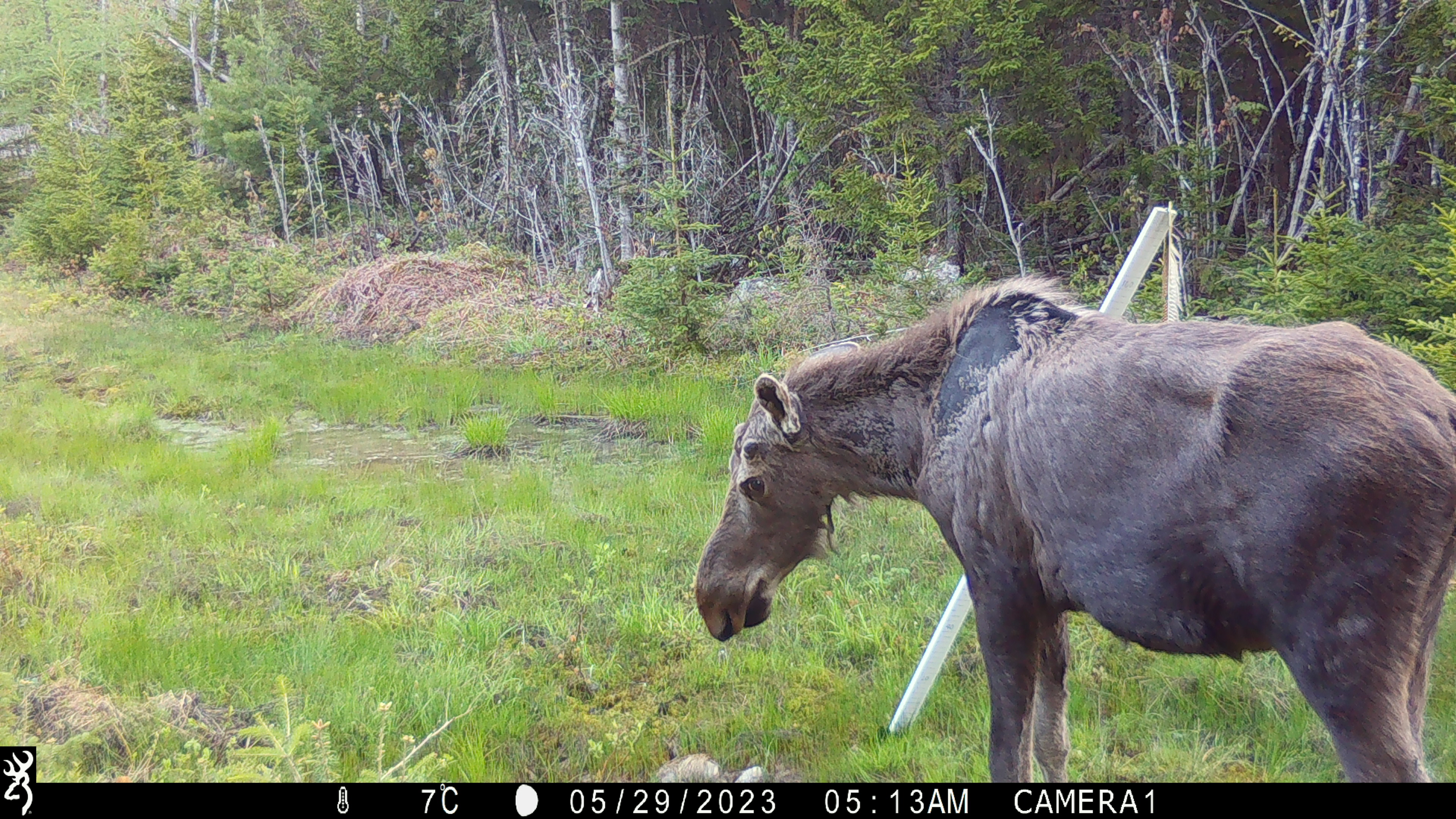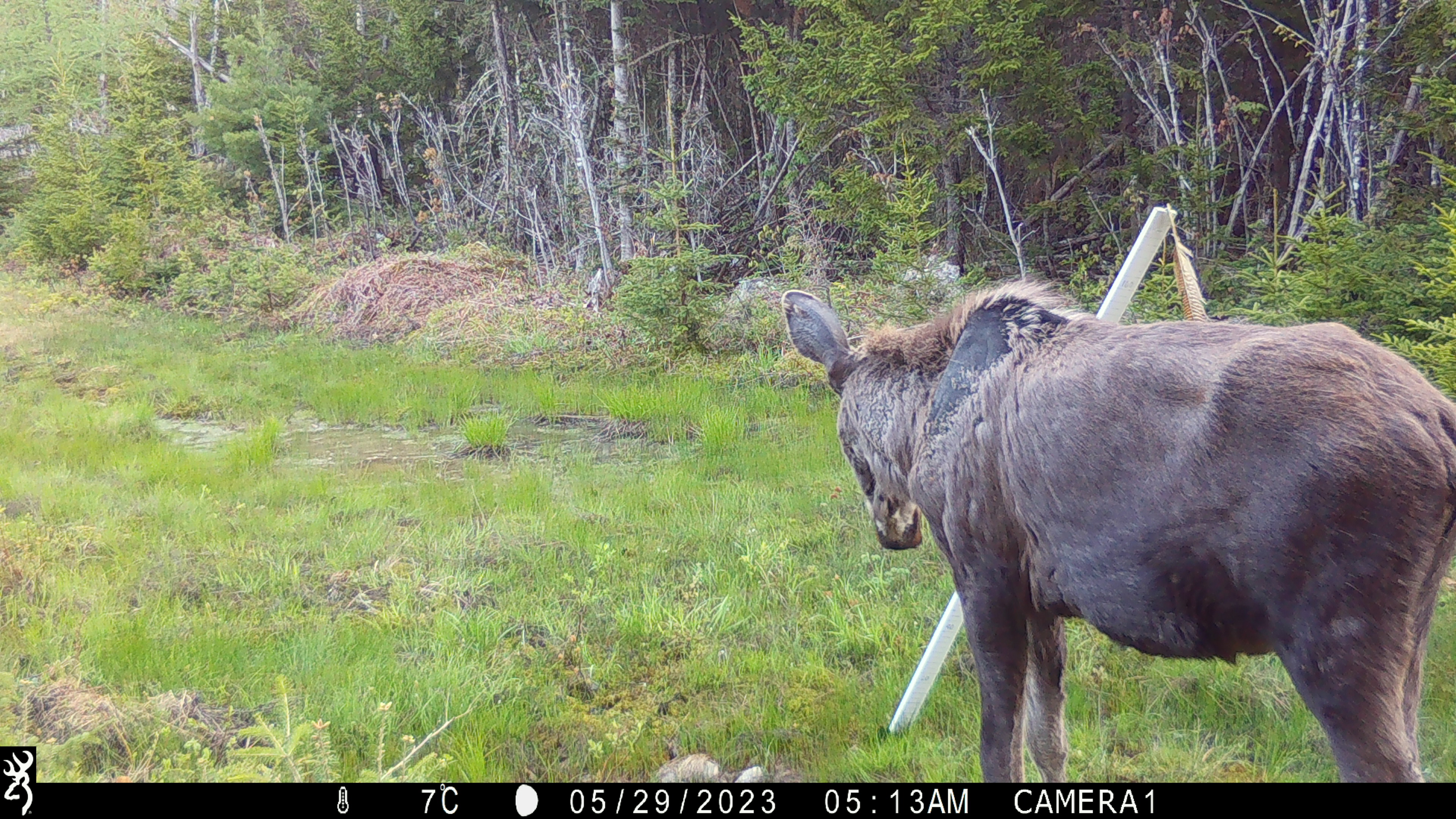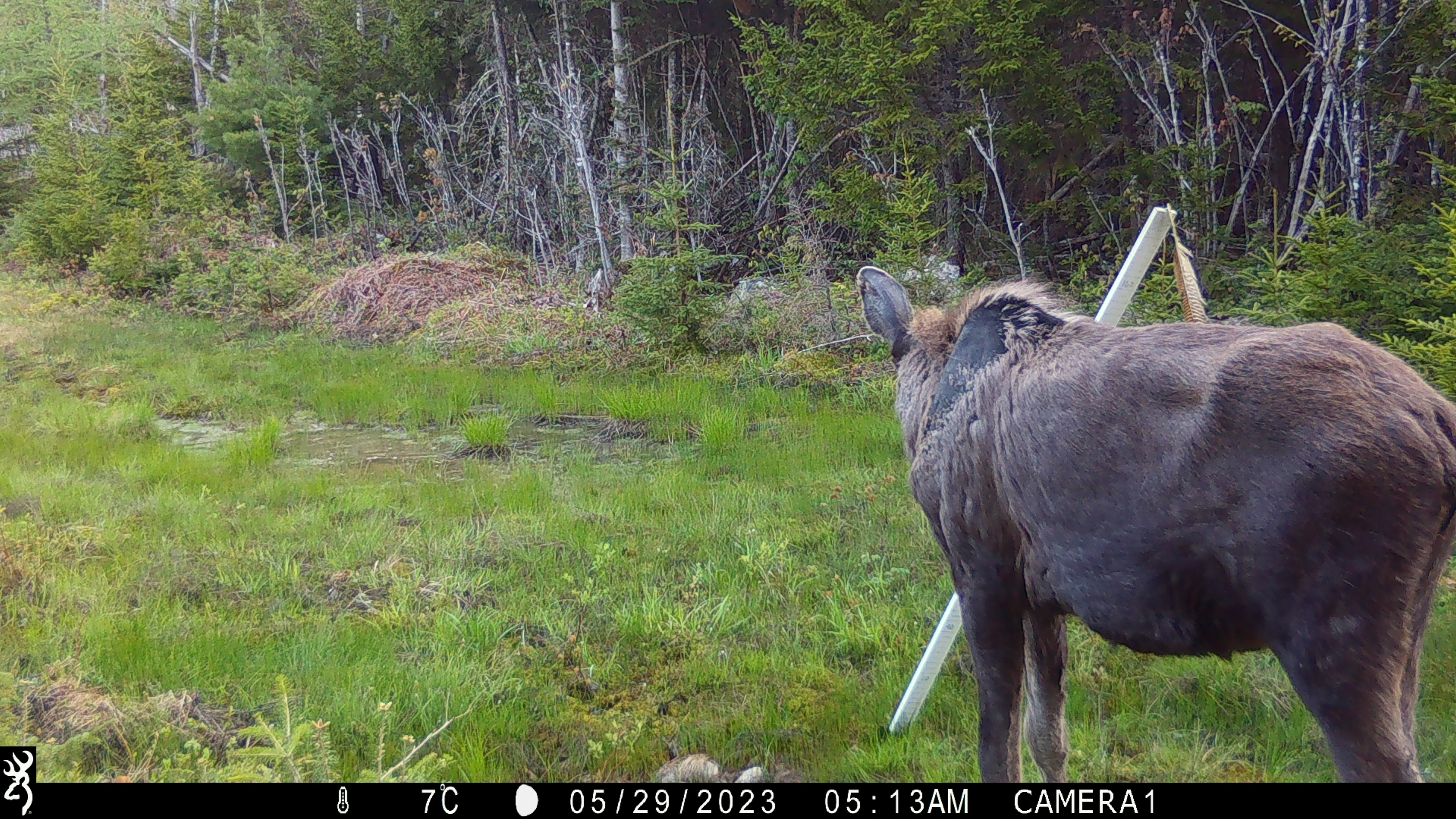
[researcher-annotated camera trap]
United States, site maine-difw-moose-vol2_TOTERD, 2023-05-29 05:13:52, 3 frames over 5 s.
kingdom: Animalia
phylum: Chordata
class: Mammalia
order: Artiodactyla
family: Cervidae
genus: Alces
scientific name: Alces alces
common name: moose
Moose (Alces alces).